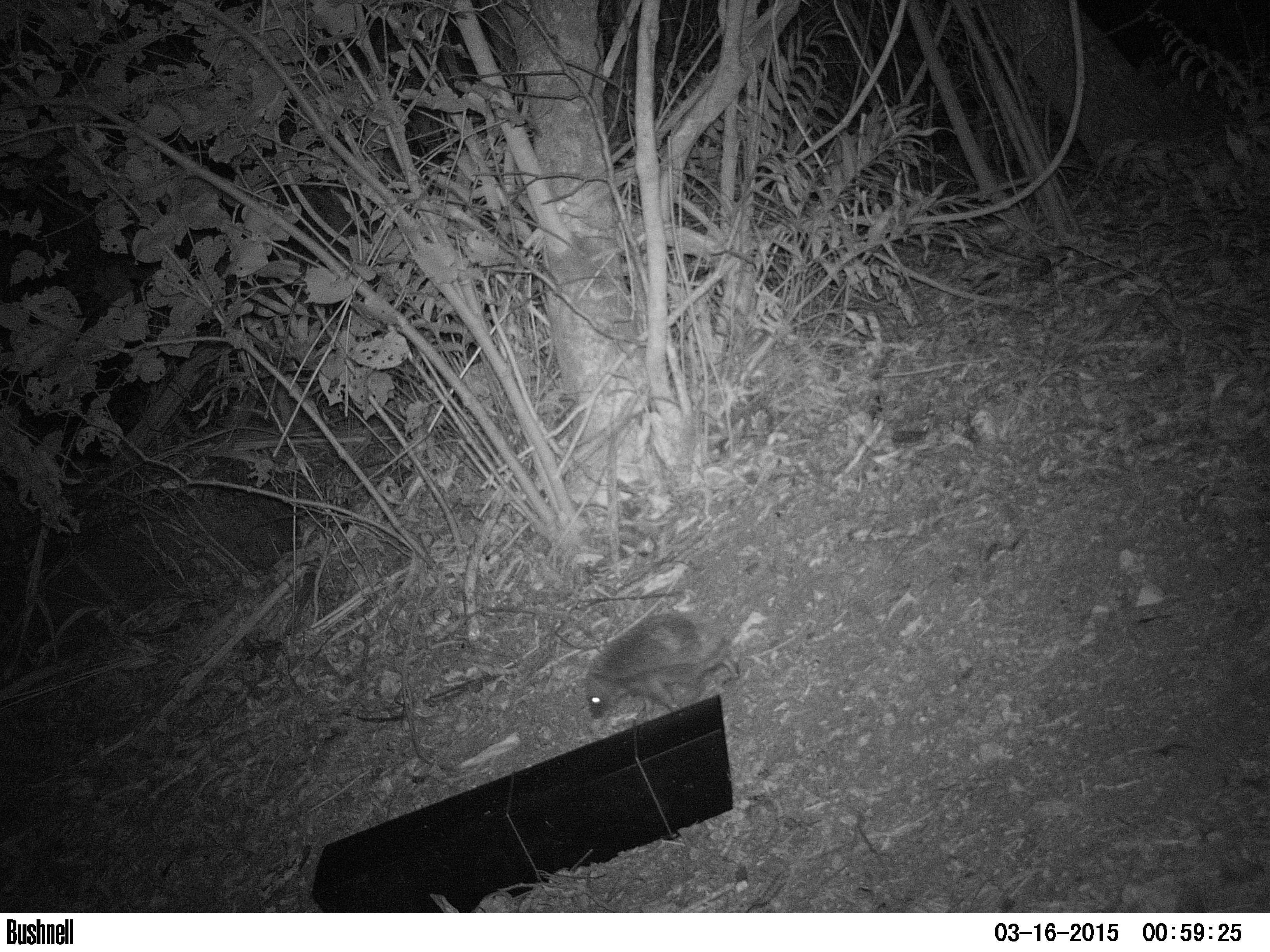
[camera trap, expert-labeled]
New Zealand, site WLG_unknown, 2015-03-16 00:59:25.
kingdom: Animalia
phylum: Chordata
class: Mammalia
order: Eulipotyphla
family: Erinaceidae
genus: Erinaceus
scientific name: Erinaceus europaeus europaeus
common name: european hedgehog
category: hedgehog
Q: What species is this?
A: Hedgehog (european hedgehog) (Erinaceus europaeus europaeus).